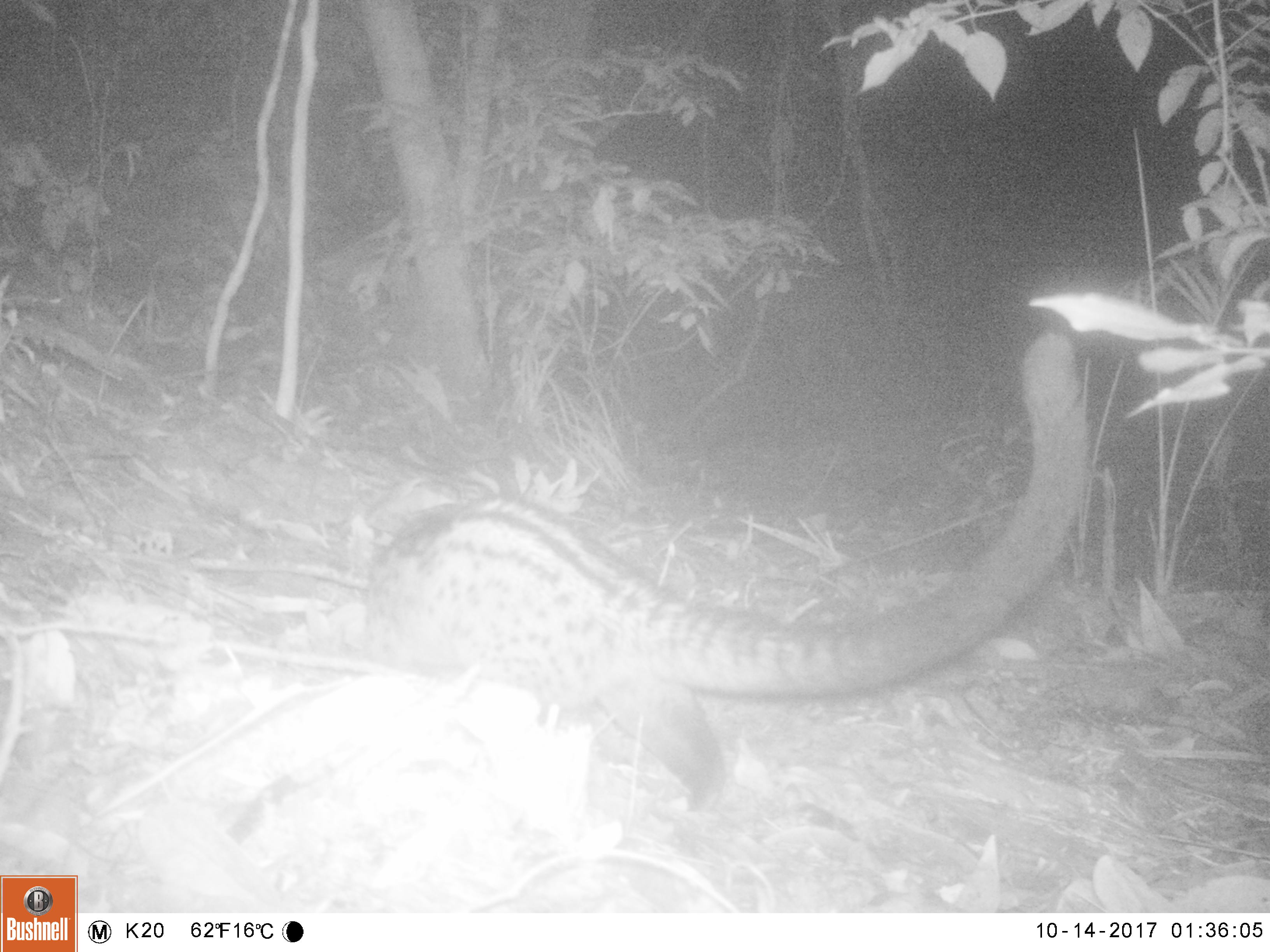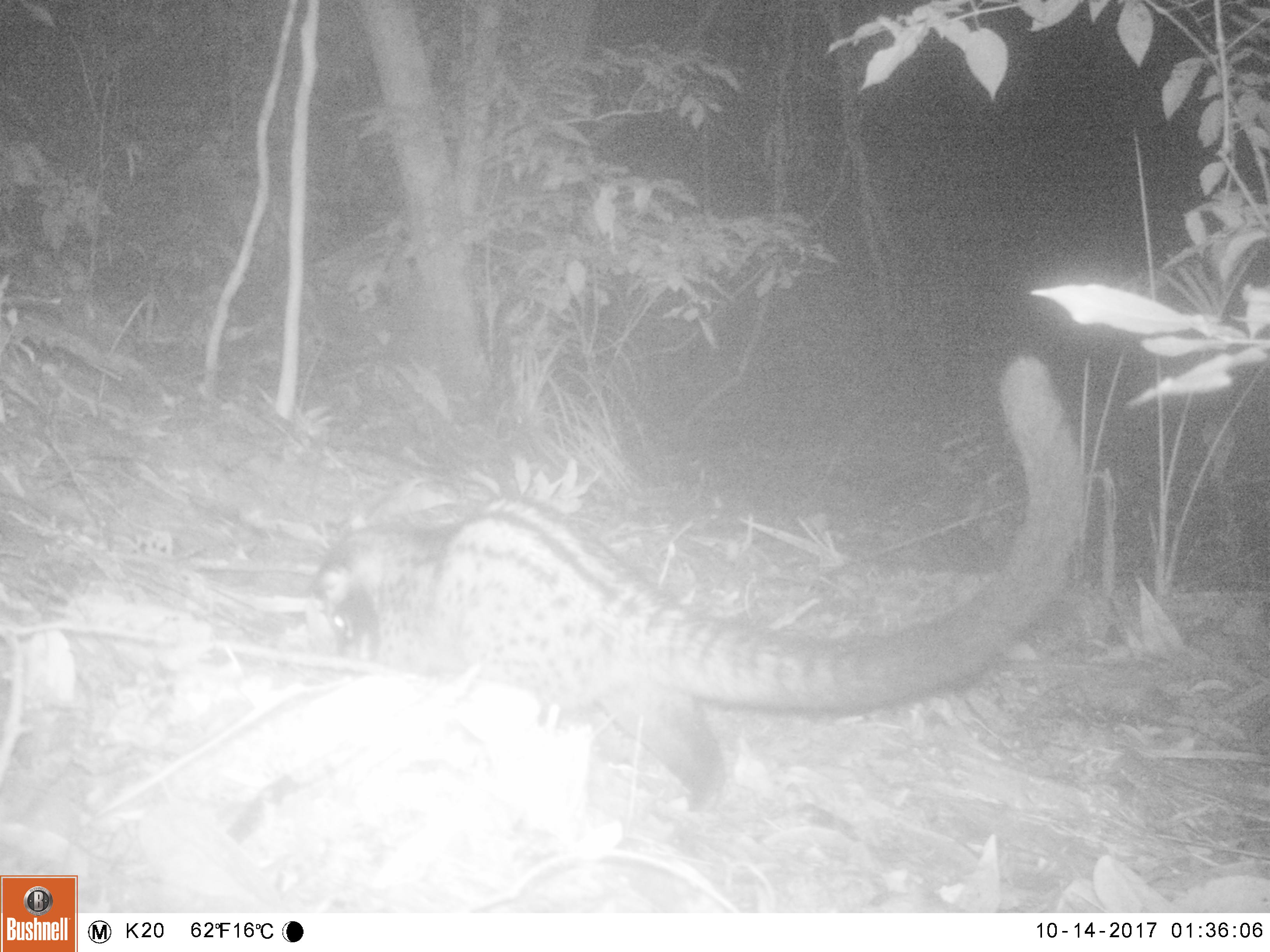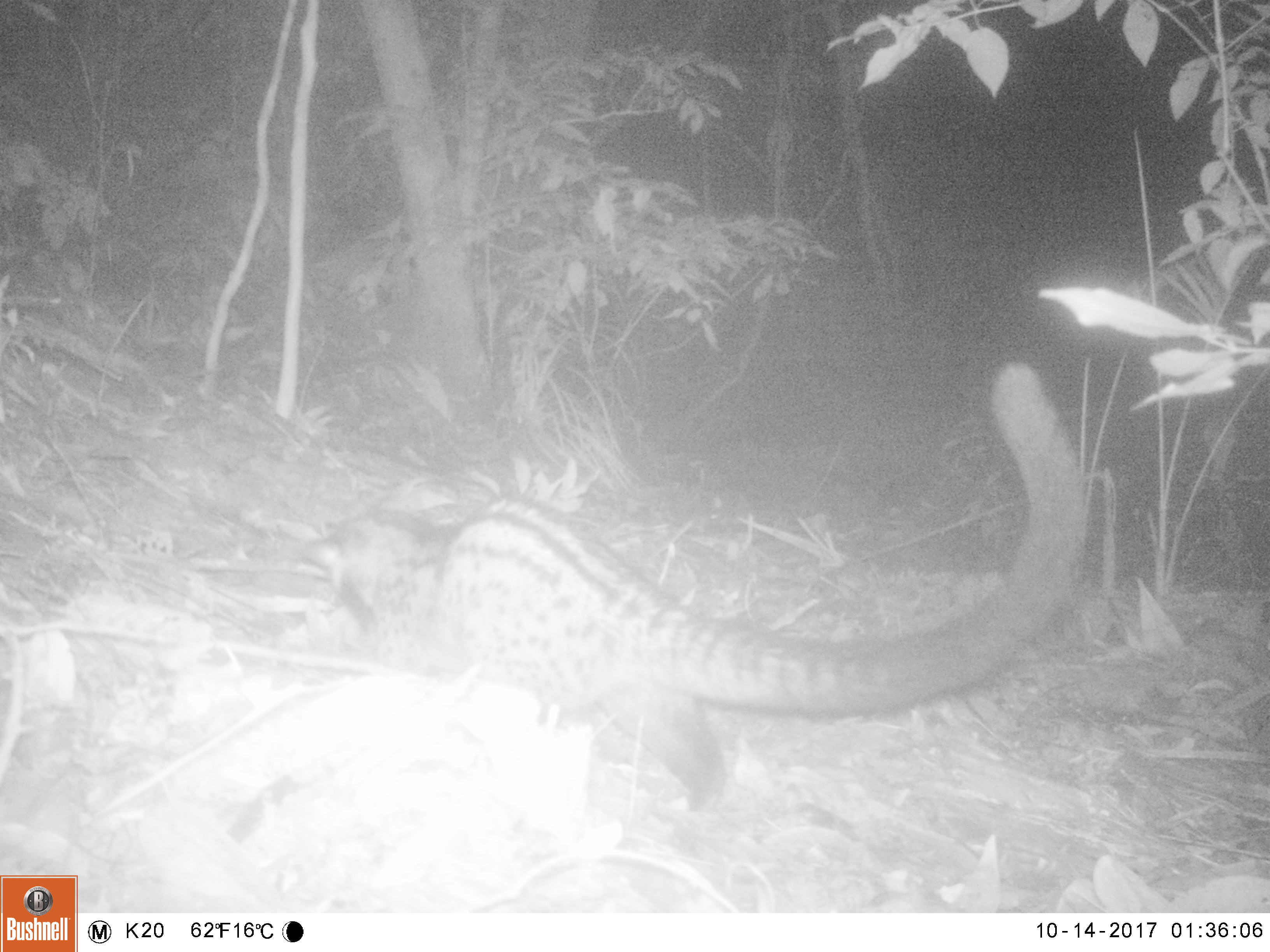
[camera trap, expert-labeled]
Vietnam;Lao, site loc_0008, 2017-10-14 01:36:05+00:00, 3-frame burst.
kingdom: Animalia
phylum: Chordata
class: Mammalia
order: Carnivora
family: Viverridae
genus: Paradoxurus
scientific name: Paradoxurus hermaphroditus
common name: common palm civet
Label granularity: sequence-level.